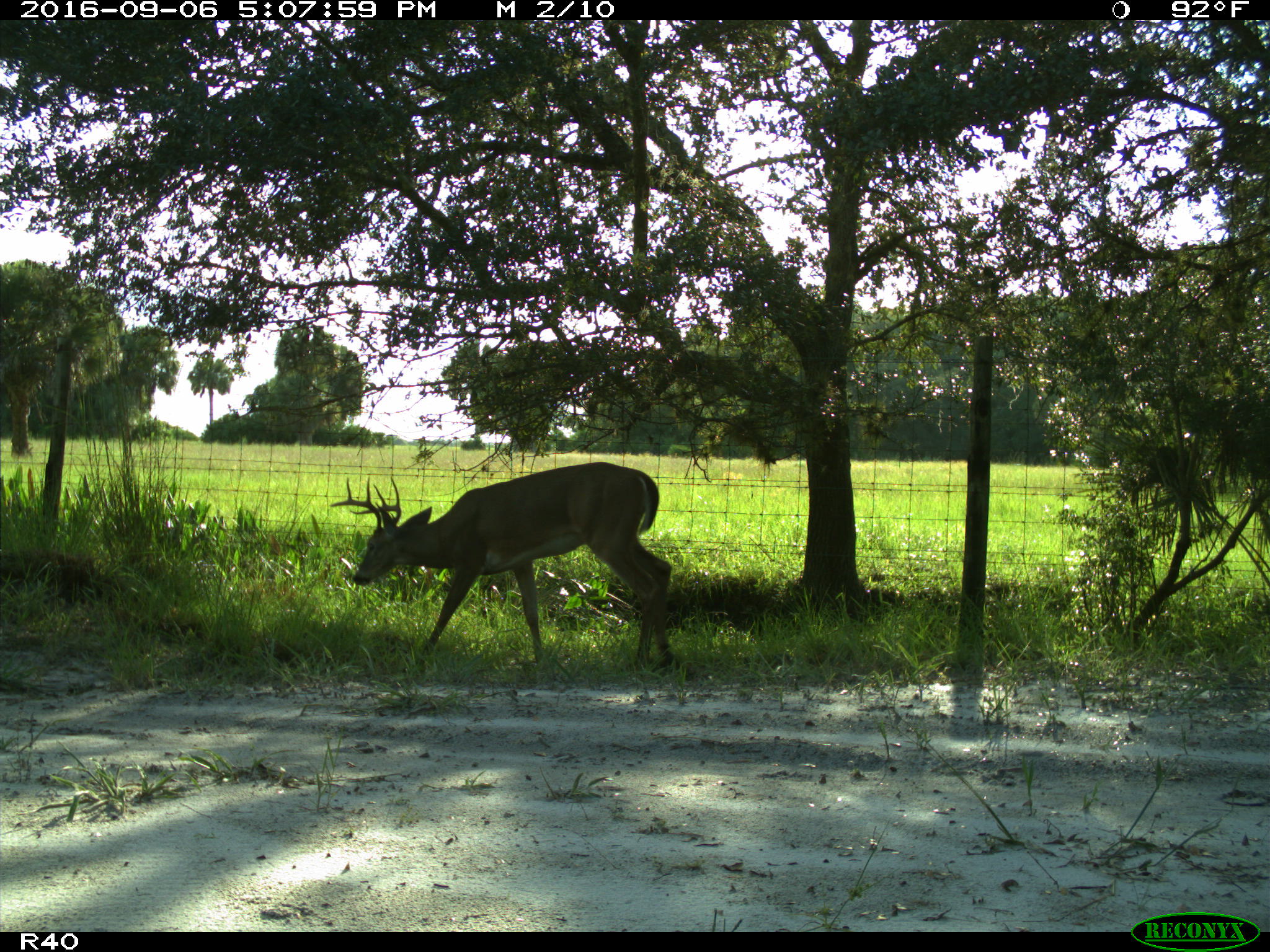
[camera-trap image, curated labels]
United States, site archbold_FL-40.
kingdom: Animalia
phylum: Chordata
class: Mammalia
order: Artiodactyla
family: Cervidae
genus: Odocoileus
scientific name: Odocoileus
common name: deer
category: unidentified deer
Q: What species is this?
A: Unidentified deer (deer) (Odocoileus).